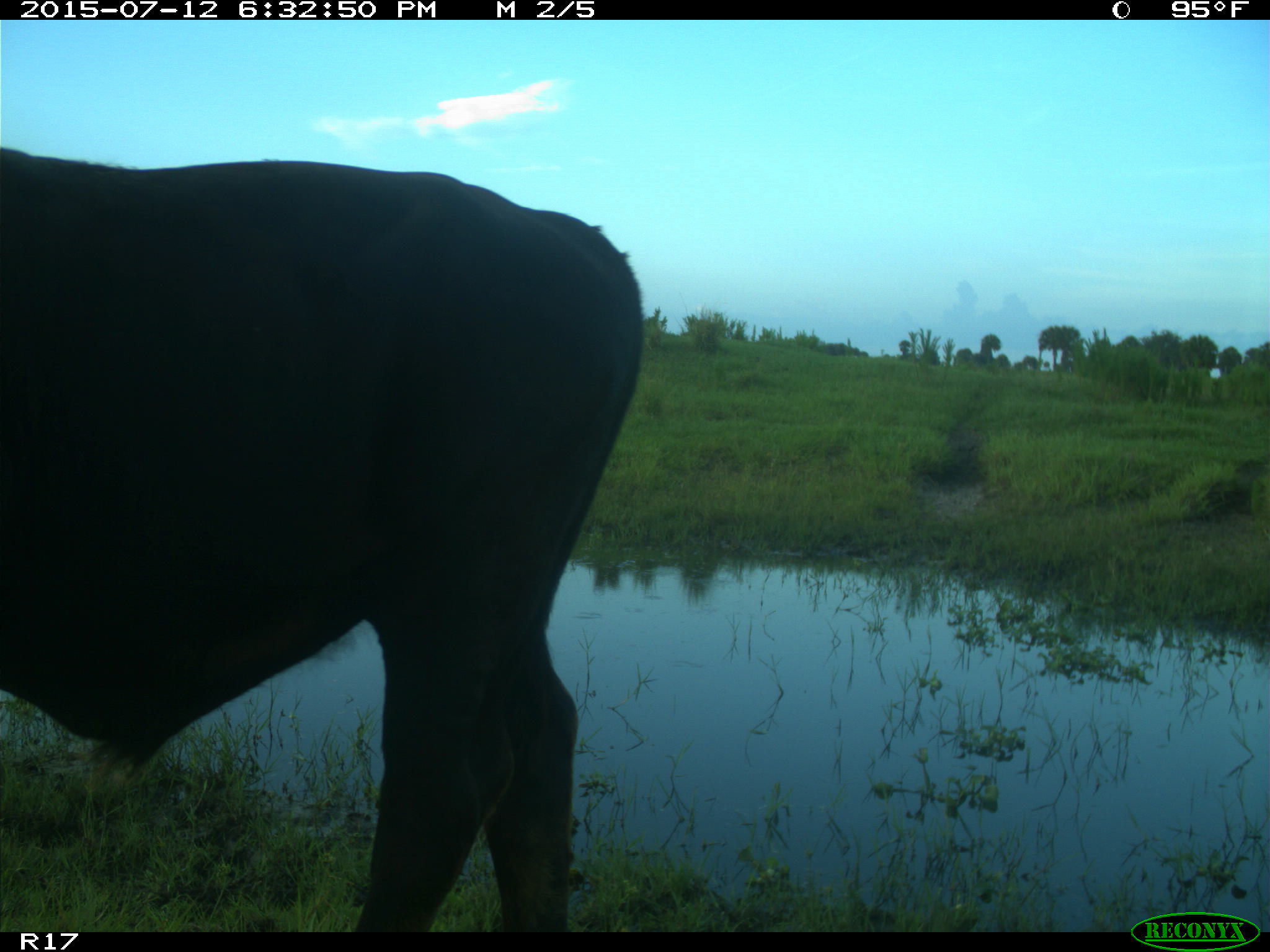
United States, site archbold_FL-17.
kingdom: Animalia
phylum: Chordata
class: Mammalia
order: Artiodactyla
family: Bovidae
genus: Bos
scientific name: Bos taurus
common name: domestic cow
Bos taurus (domestic cow).